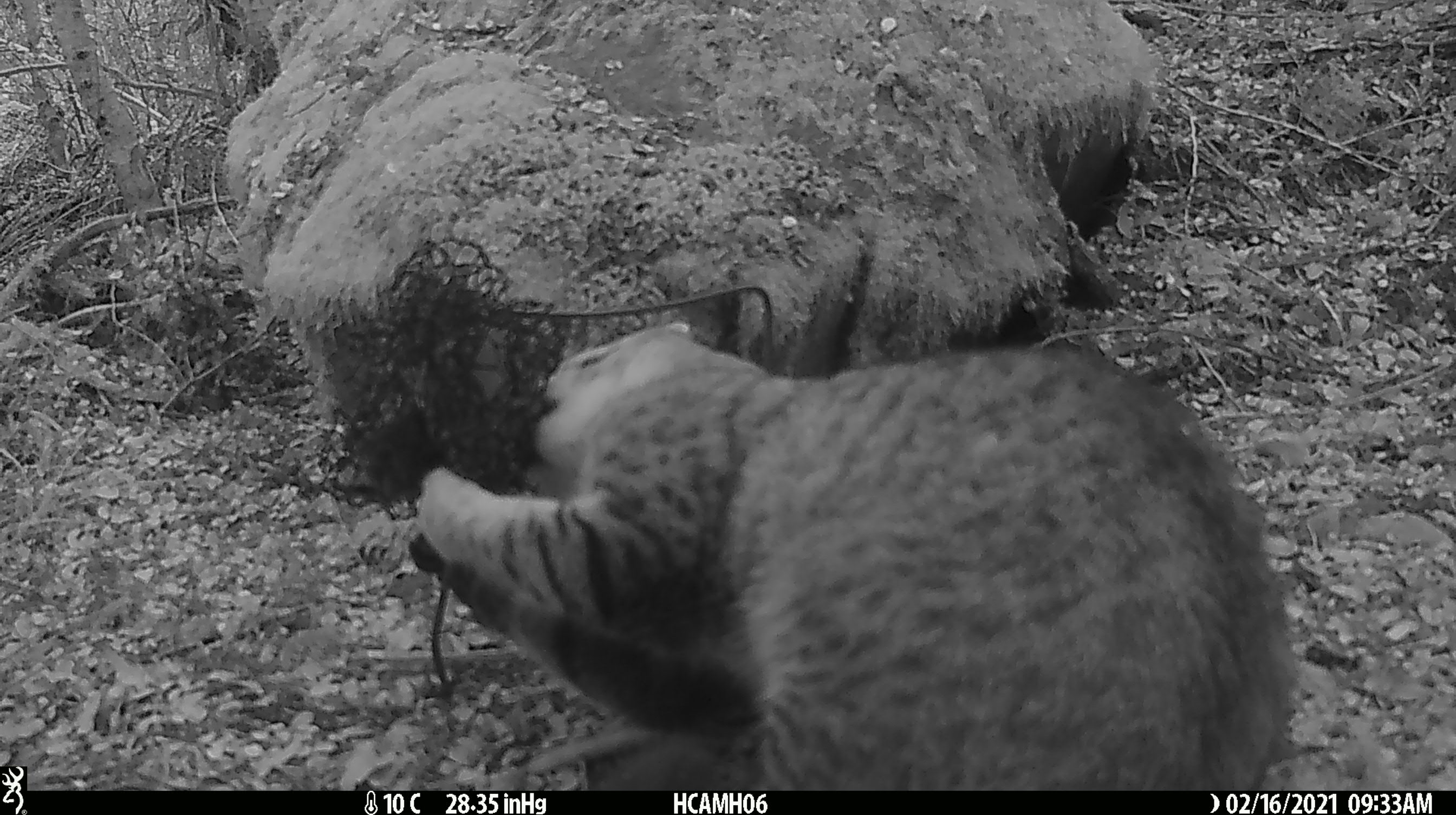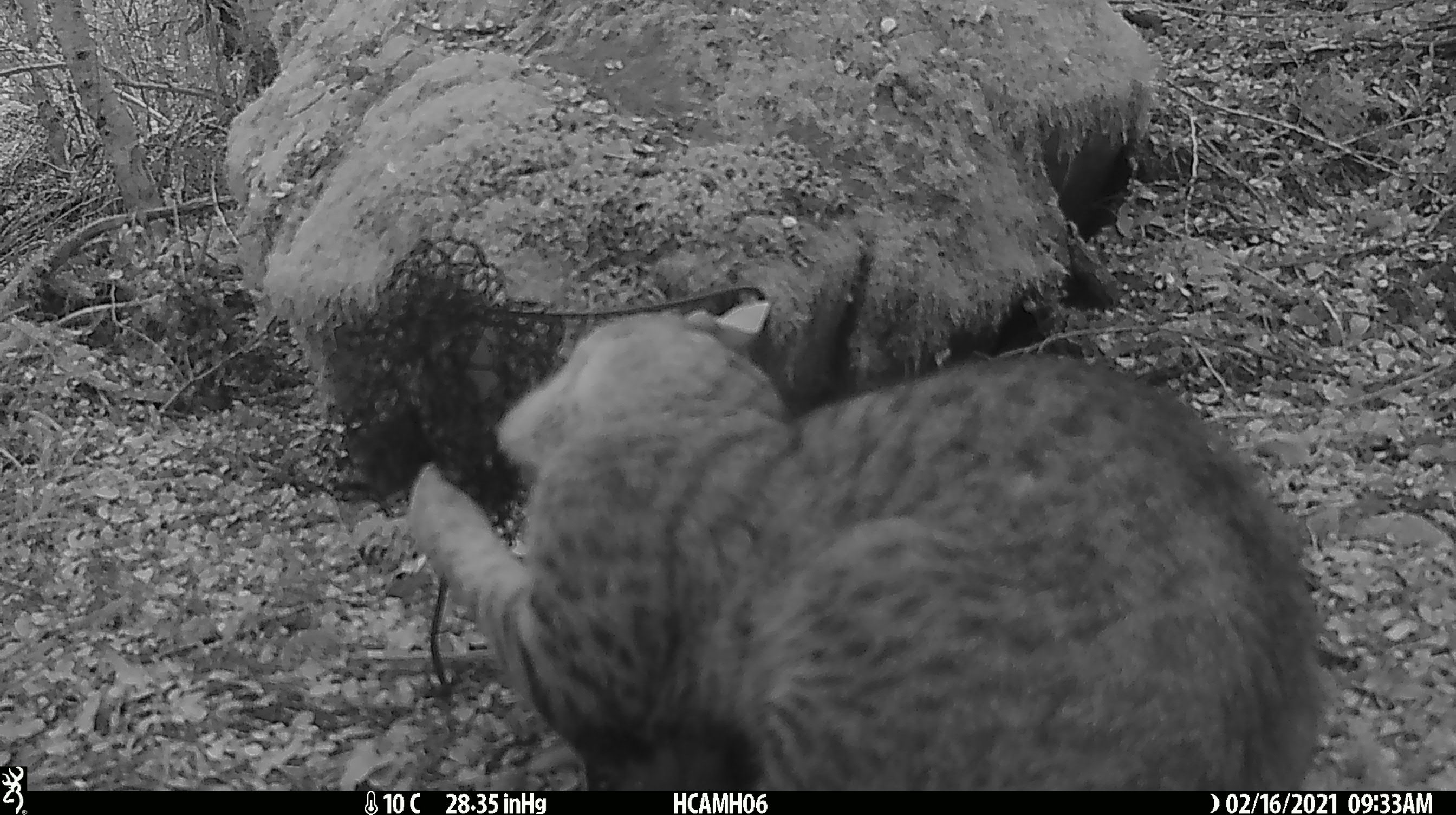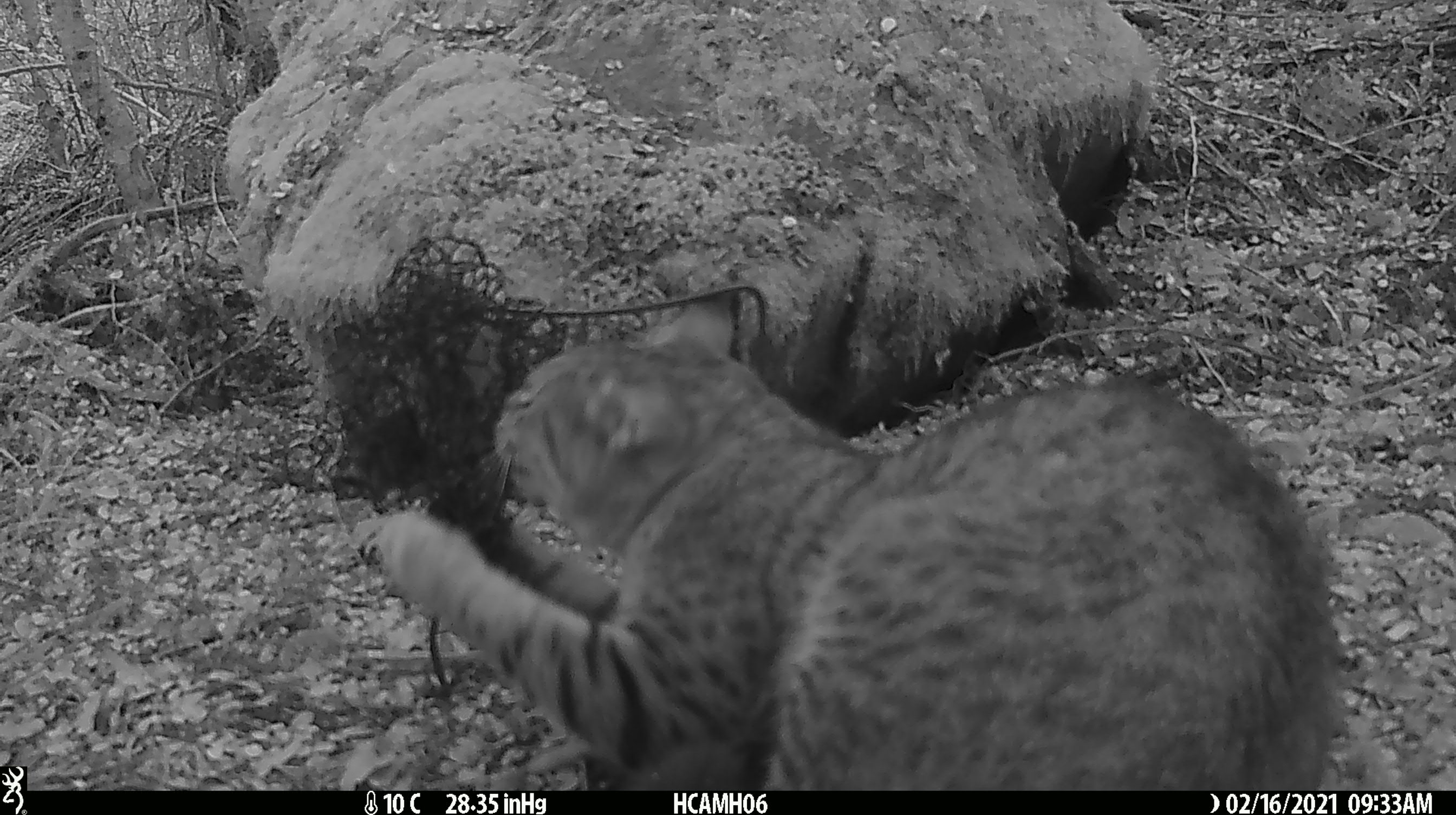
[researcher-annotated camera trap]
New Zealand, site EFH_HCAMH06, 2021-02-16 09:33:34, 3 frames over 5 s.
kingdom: Animalia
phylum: Chordata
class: Mammalia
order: Carnivora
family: Felidae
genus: Felis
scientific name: Felis catus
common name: domestic cat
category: cat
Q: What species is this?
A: Cat (domestic cat) (Felis catus).